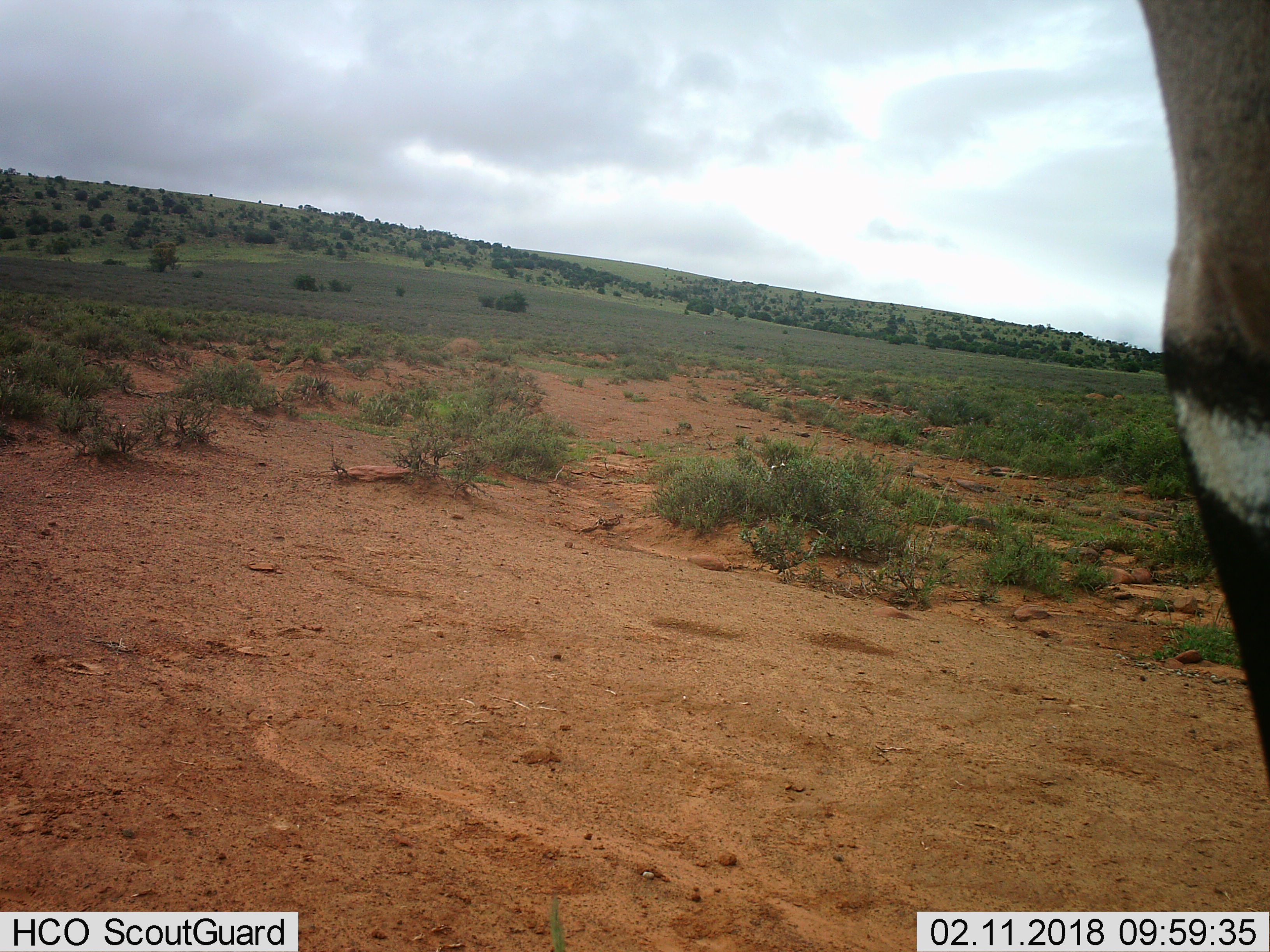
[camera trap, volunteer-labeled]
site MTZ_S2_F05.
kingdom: Animalia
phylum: Chordata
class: Mammalia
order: Artiodactyla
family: Bovidae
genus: Oryx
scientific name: Oryx gazella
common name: gemsbok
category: oryx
Oryx (gemsbok) (Oryx gazella), count 1. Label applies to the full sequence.